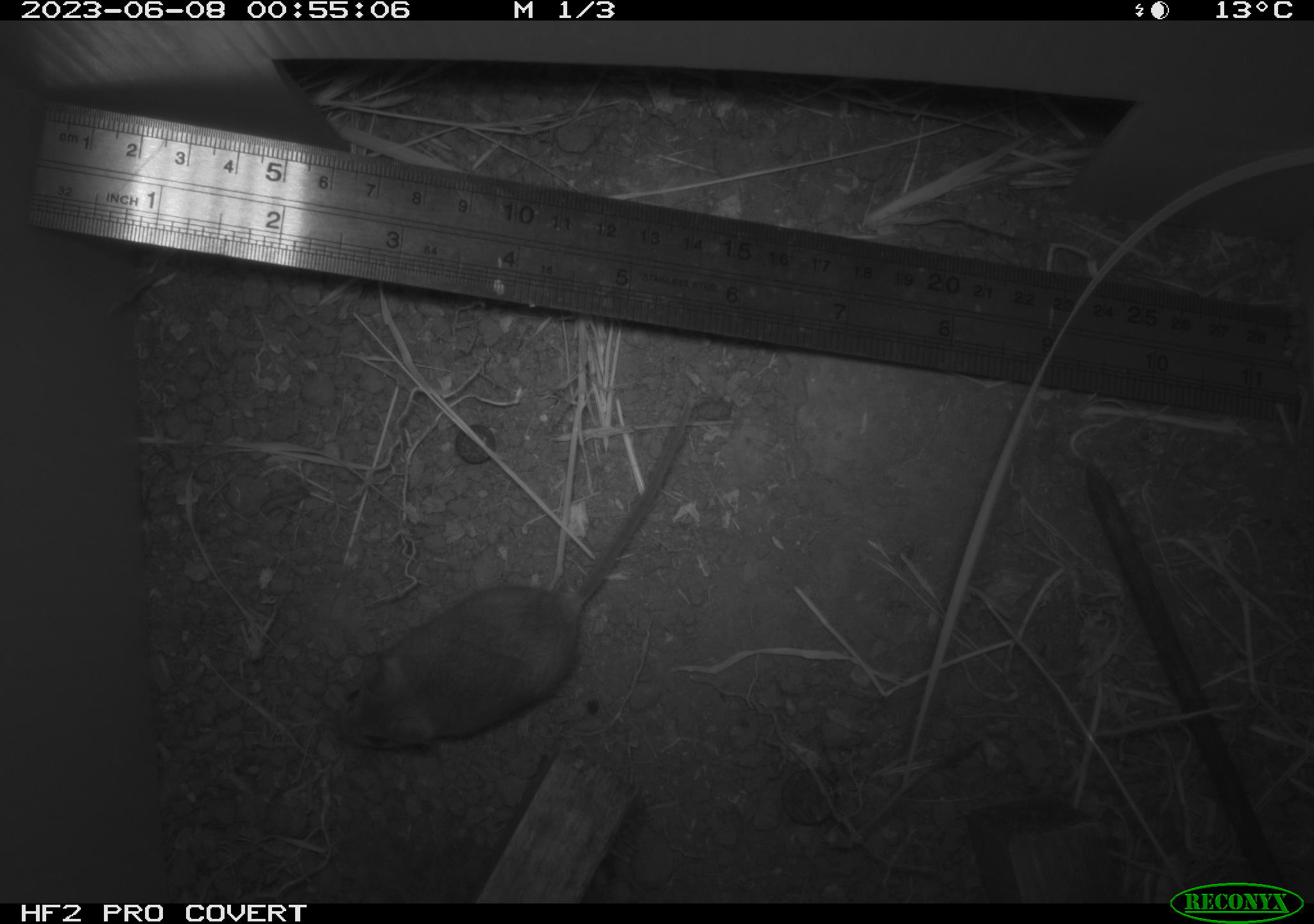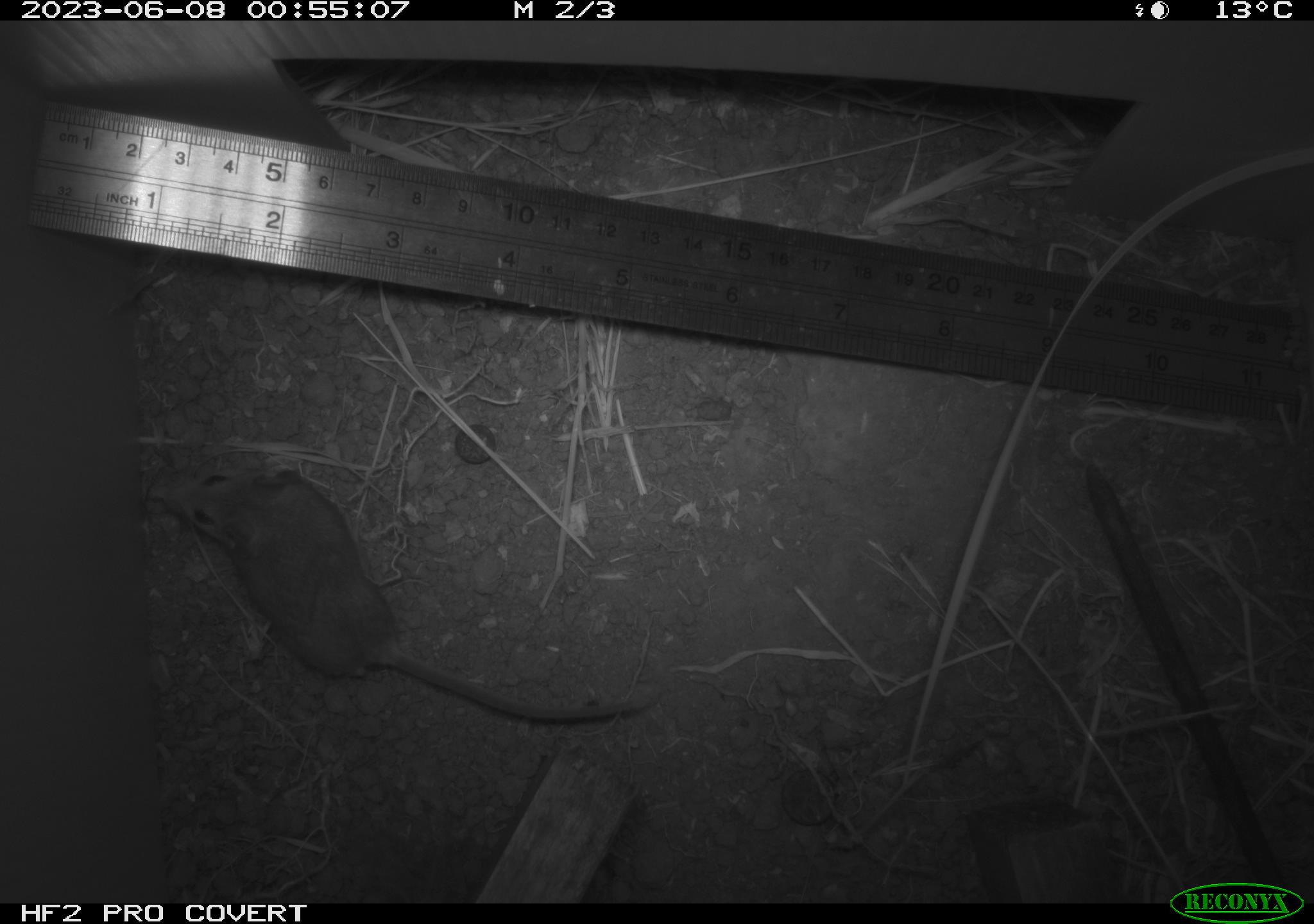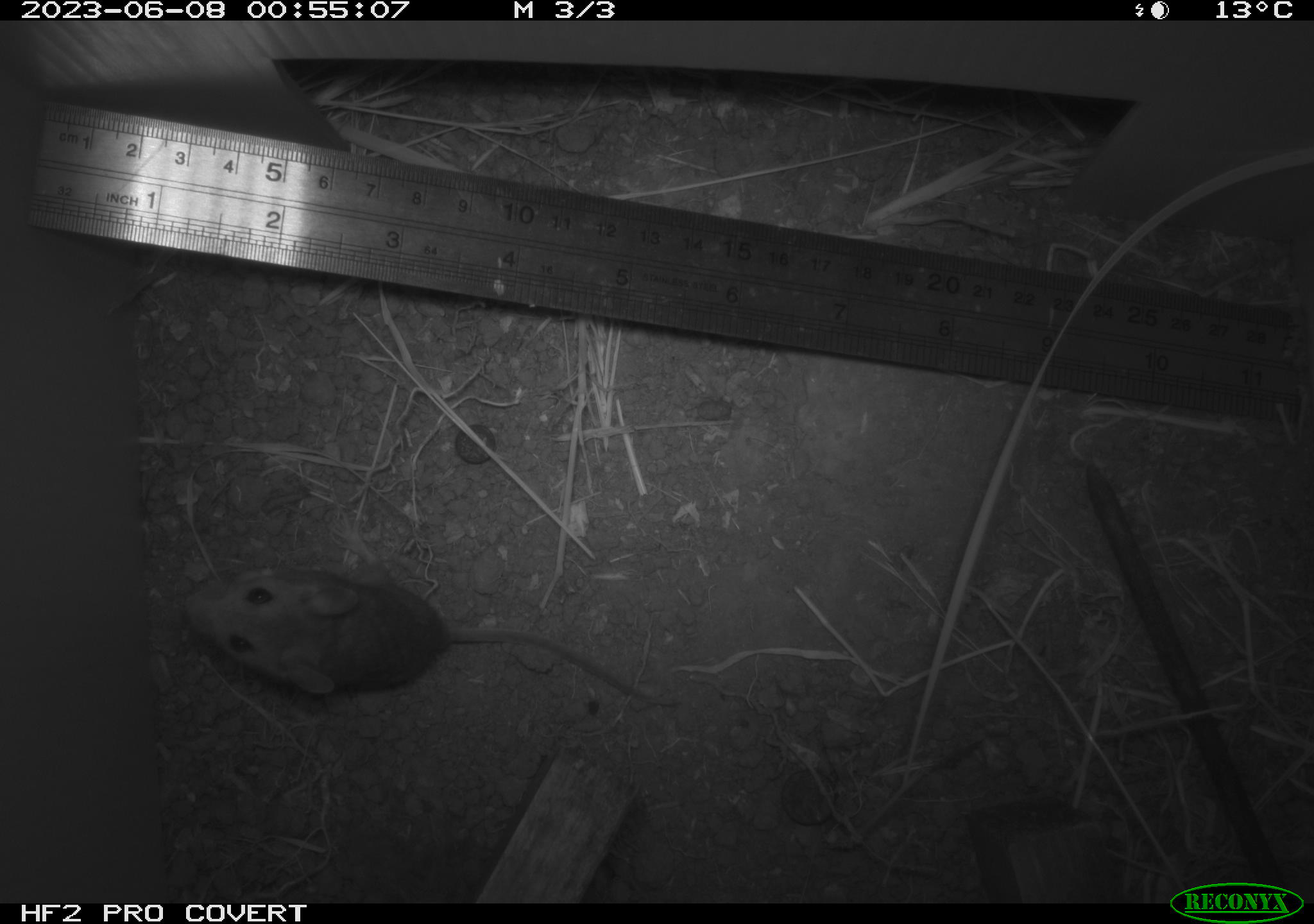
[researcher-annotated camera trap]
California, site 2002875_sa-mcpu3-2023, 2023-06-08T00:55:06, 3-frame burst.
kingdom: Animalia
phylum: Chordata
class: Mammalia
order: Rodentia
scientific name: Rodentia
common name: mouse species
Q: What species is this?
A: Mouse species (Rodentia).